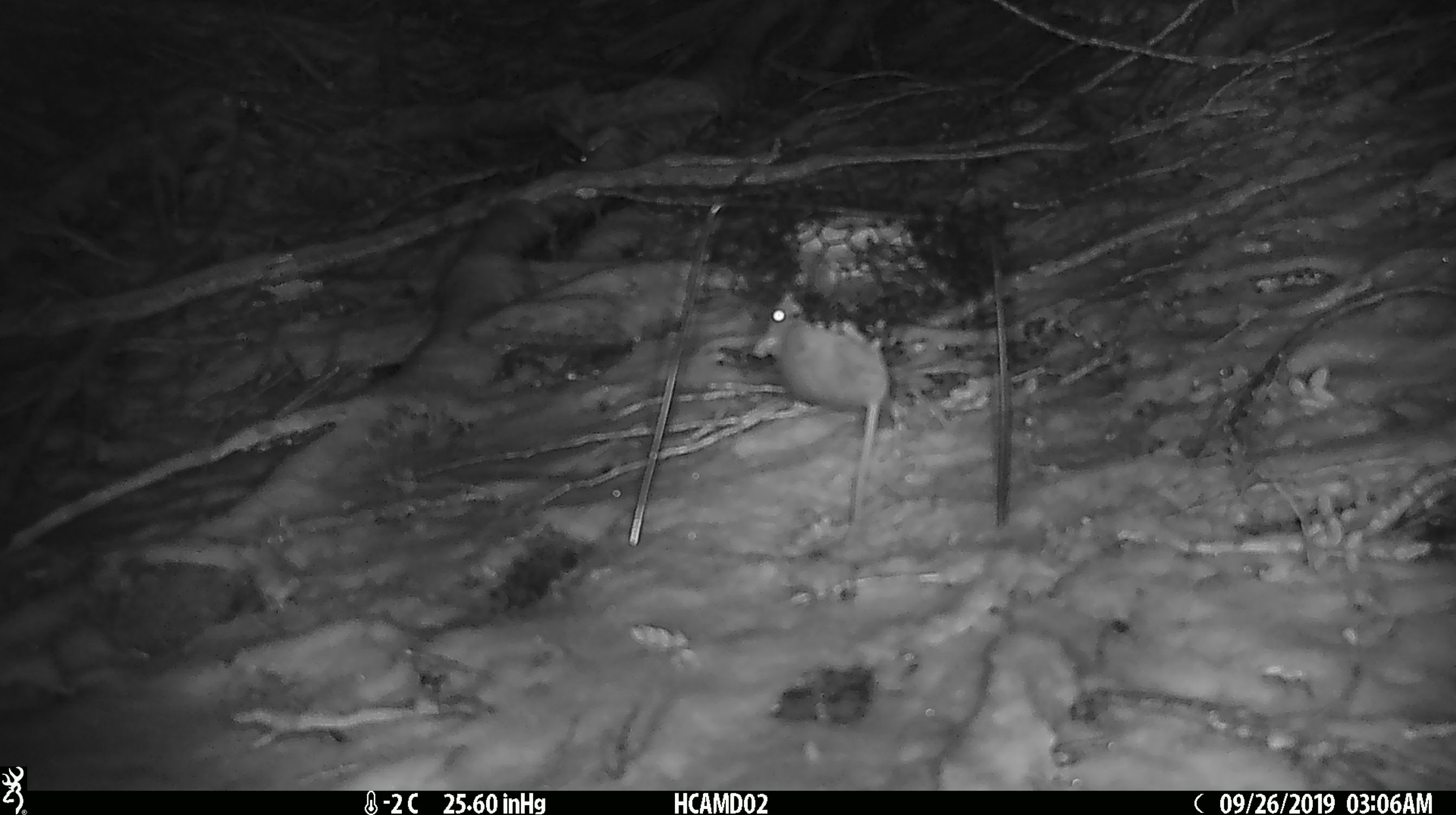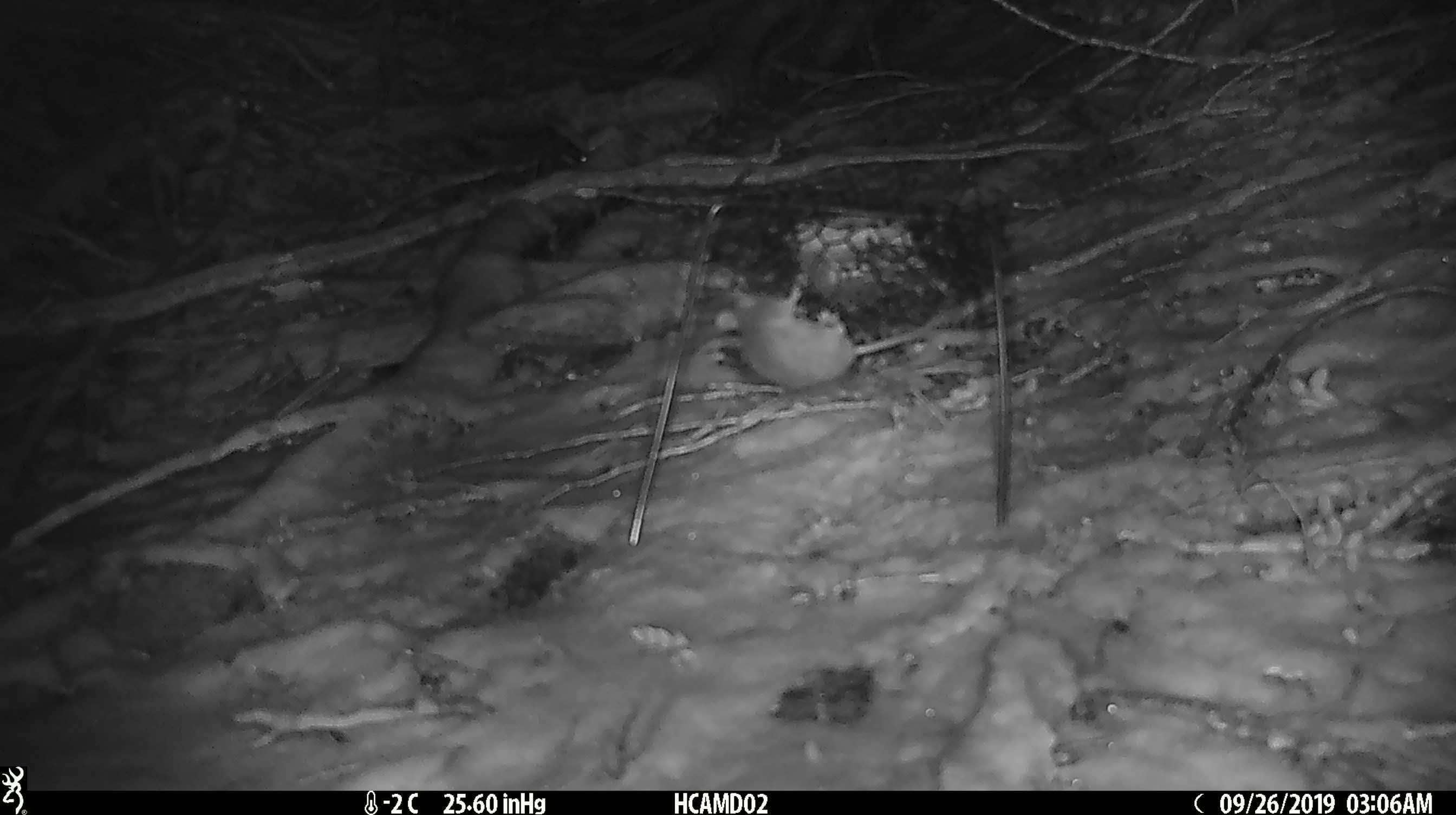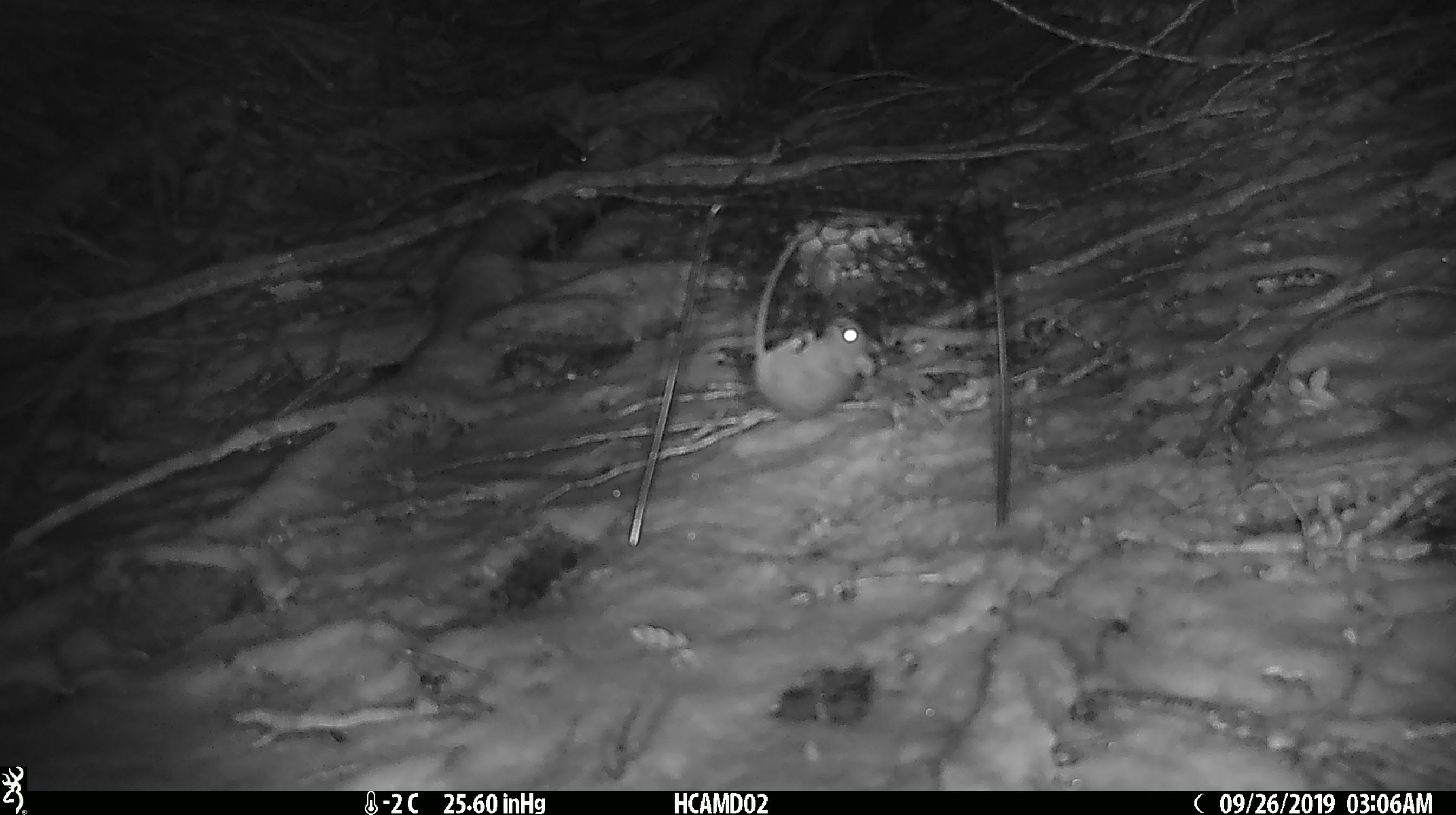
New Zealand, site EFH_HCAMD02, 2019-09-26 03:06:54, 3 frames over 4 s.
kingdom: Animalia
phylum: Chordata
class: Mammalia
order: Rodentia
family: Muridae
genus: Mus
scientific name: Mus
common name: mouse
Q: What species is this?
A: Mouse (Mus).